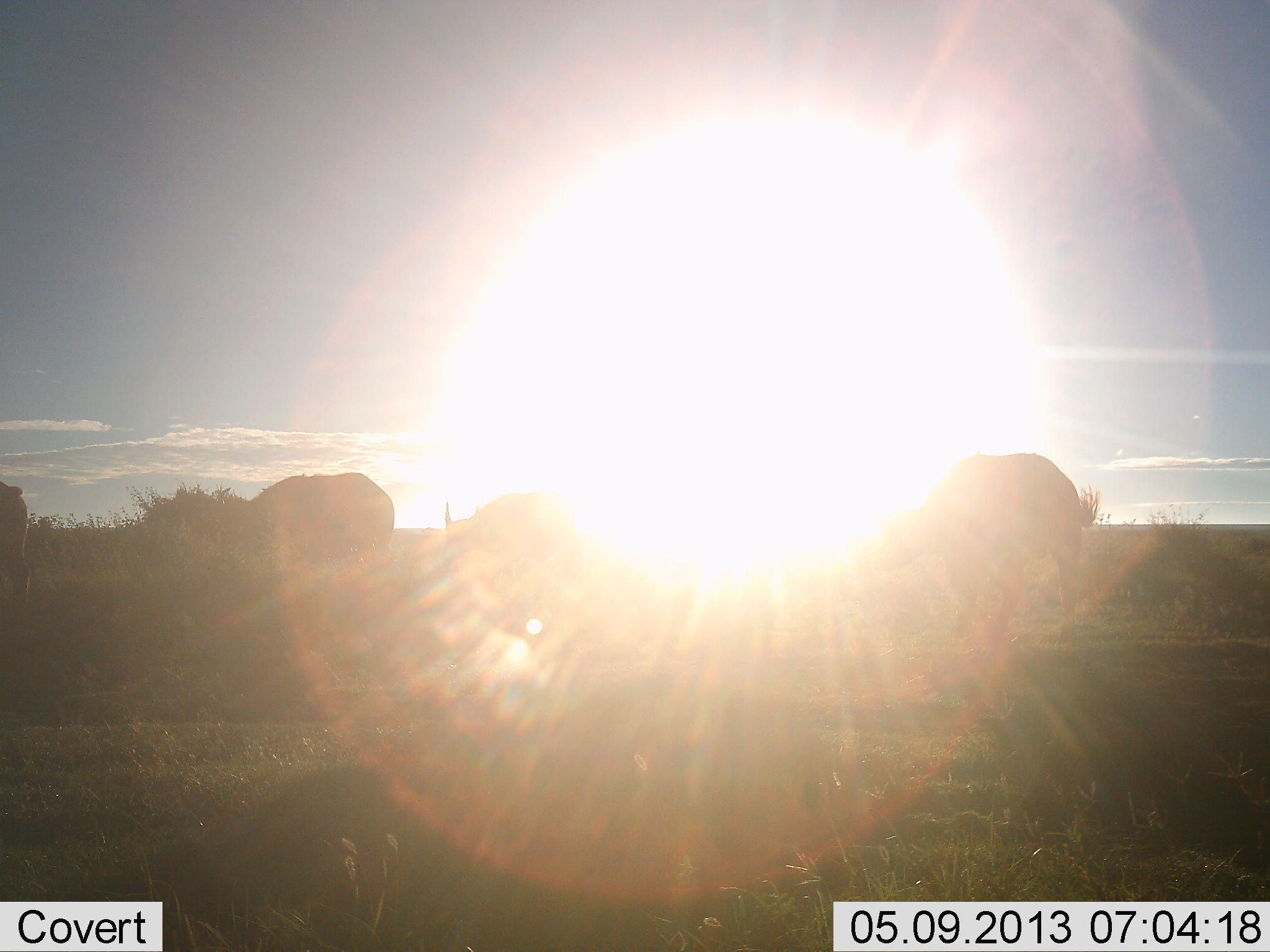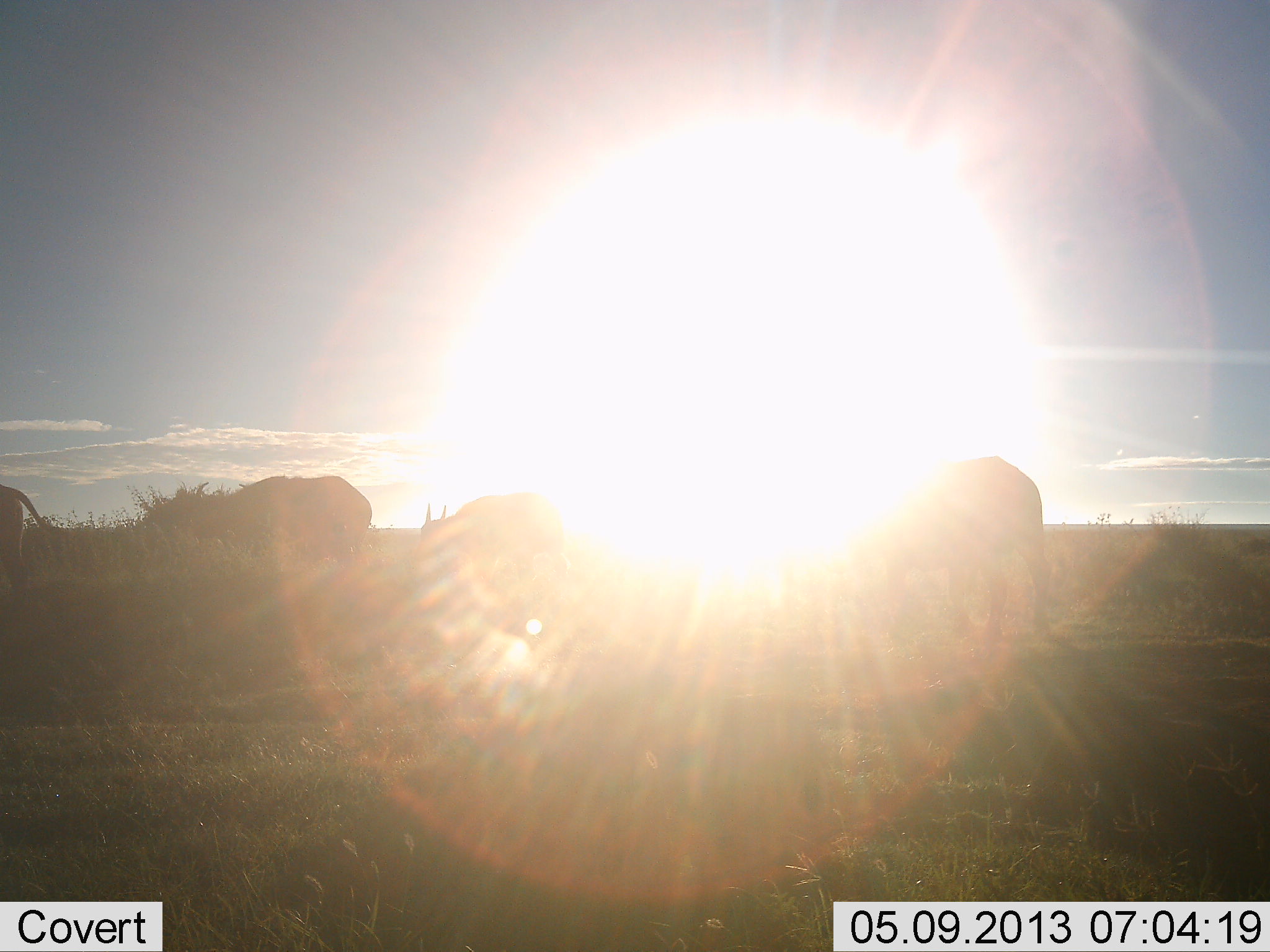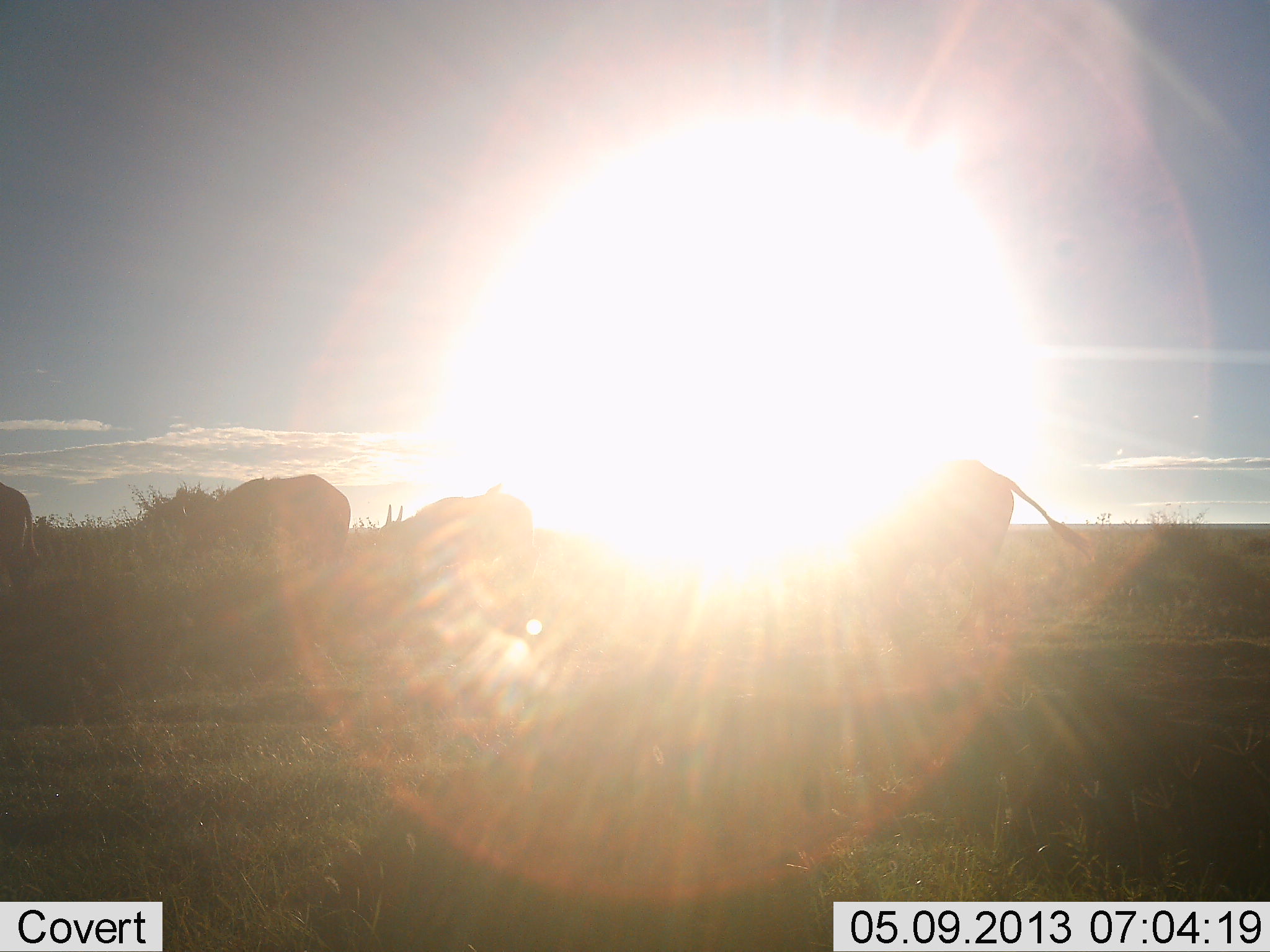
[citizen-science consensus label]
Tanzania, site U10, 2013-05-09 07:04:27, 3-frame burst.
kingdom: Animalia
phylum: Chordata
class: Mammalia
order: Artiodactyla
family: Bovidae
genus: Connochaetes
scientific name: Connochaetes taurinus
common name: blue wildebeest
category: wildebeest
Wildebeest (blue wildebeest) (Connochaetes taurinus), count 4. Behavior (volunteer vote fractions): standing 17%, resting 0%, moving 92%, interacting 0%. Young present (vote fraction): 0%. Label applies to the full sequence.